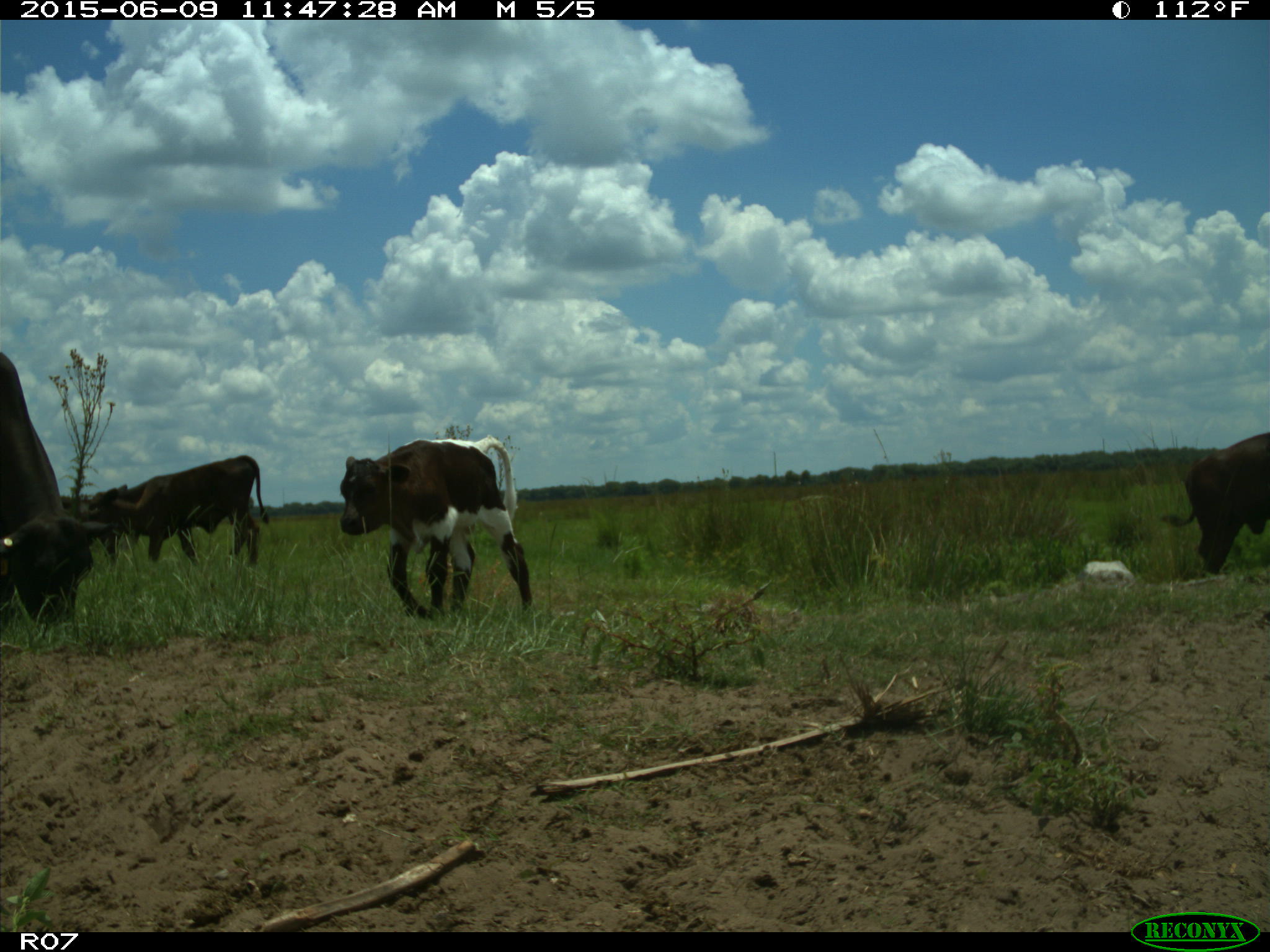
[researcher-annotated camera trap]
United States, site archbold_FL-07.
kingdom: Animalia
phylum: Chordata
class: Mammalia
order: Artiodactyla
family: Bovidae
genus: Bos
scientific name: Bos taurus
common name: domestic cow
Bos taurus (domestic cow).